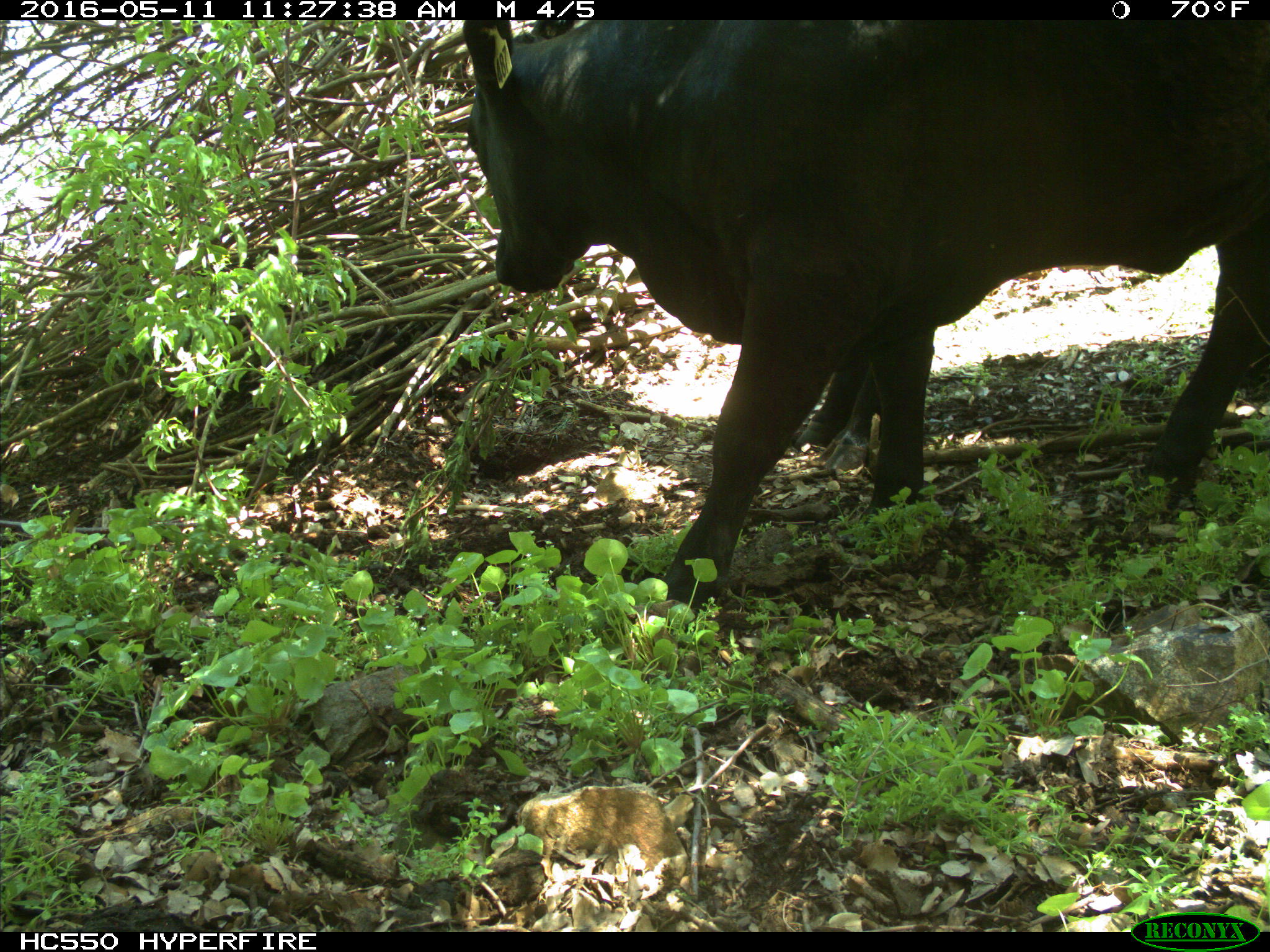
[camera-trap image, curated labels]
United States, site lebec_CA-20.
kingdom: Animalia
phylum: Chordata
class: Mammalia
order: Artiodactyla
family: Bovidae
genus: Bos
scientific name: Bos taurus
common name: domestic cow